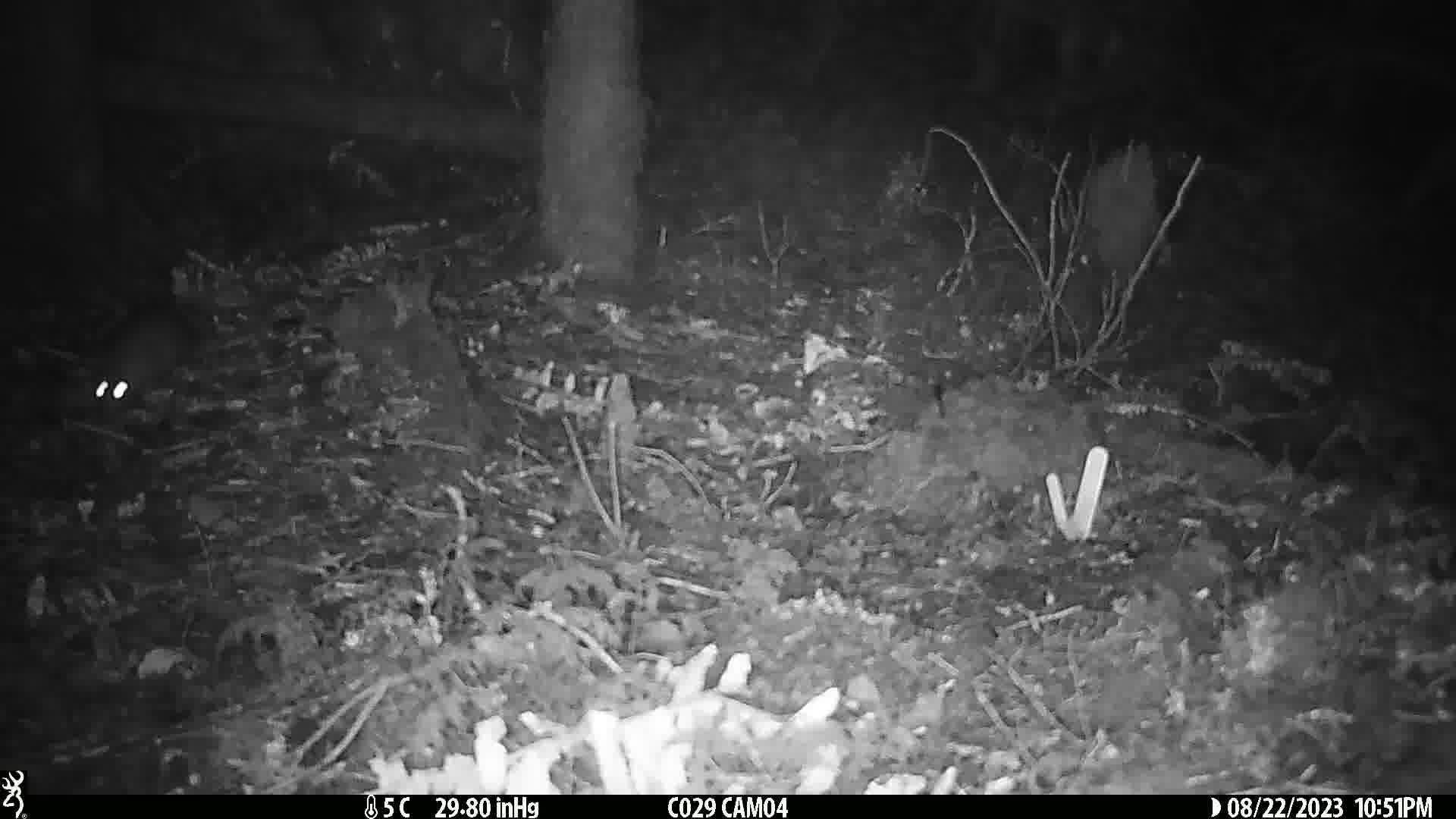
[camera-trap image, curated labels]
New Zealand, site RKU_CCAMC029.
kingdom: Animalia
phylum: Chordata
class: Mammalia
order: Rodentia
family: Muridae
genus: Rattus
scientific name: Rattus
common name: rat